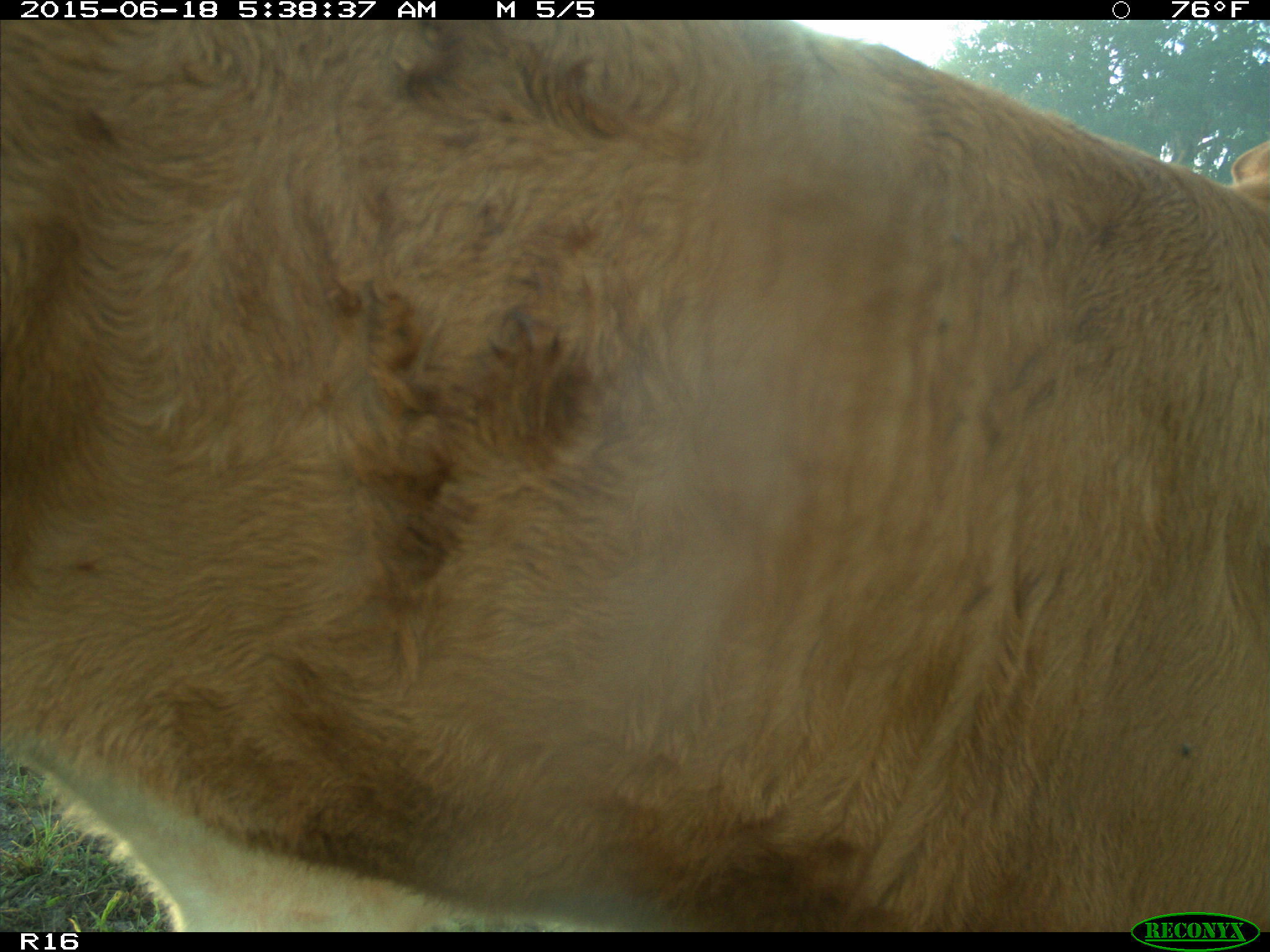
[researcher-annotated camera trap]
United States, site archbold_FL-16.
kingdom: Animalia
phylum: Chordata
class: Mammalia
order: Artiodactyla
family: Bovidae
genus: Bos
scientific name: Bos taurus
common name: domestic cow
Bos taurus (domestic cow).